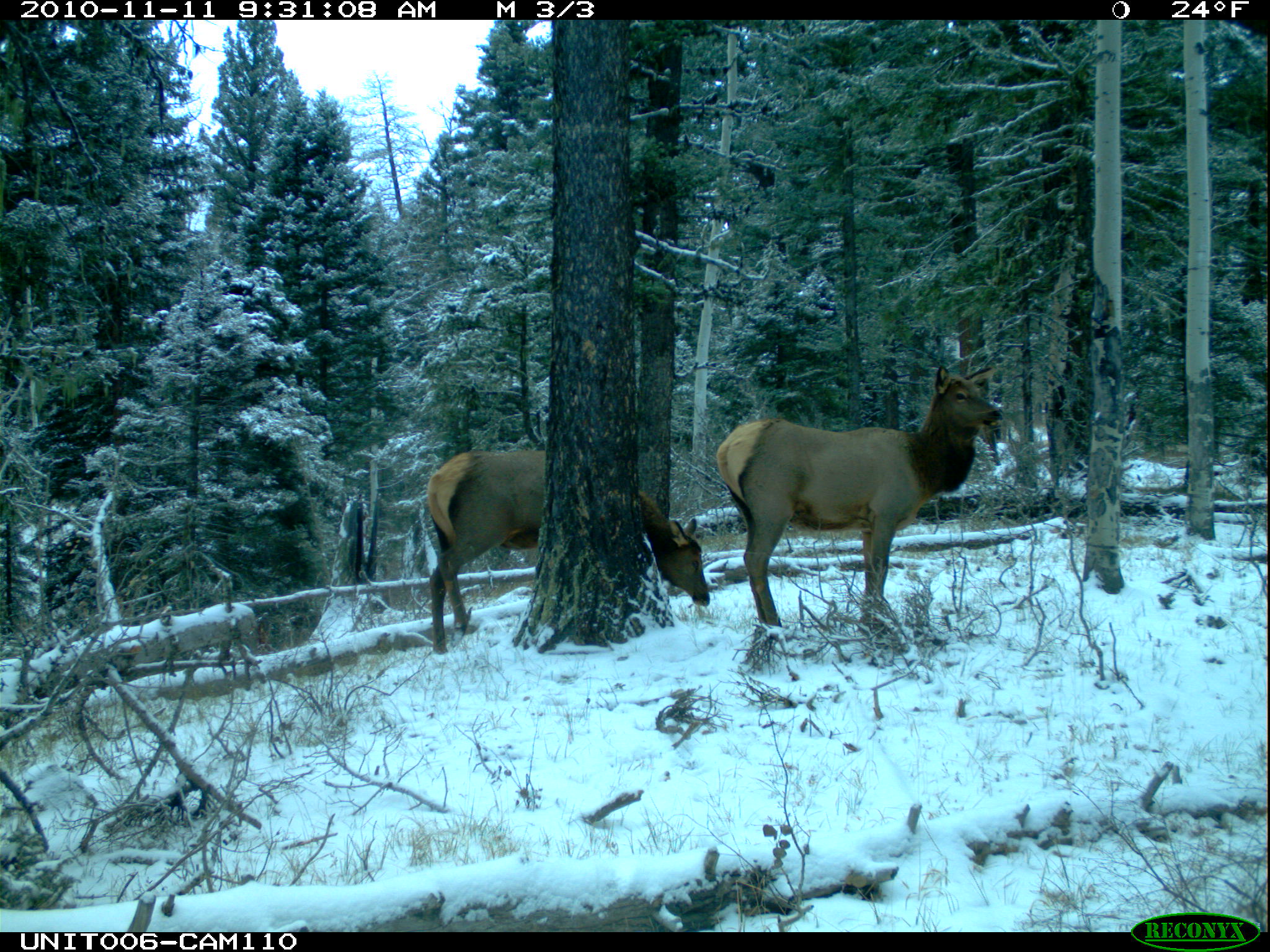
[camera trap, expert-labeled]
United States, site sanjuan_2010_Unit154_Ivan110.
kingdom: Animalia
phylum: Chordata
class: Mammalia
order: Artiodactyla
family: Cervidae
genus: Cervus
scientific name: Cervus elaphus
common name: red deer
Cervus elaphus (red deer).